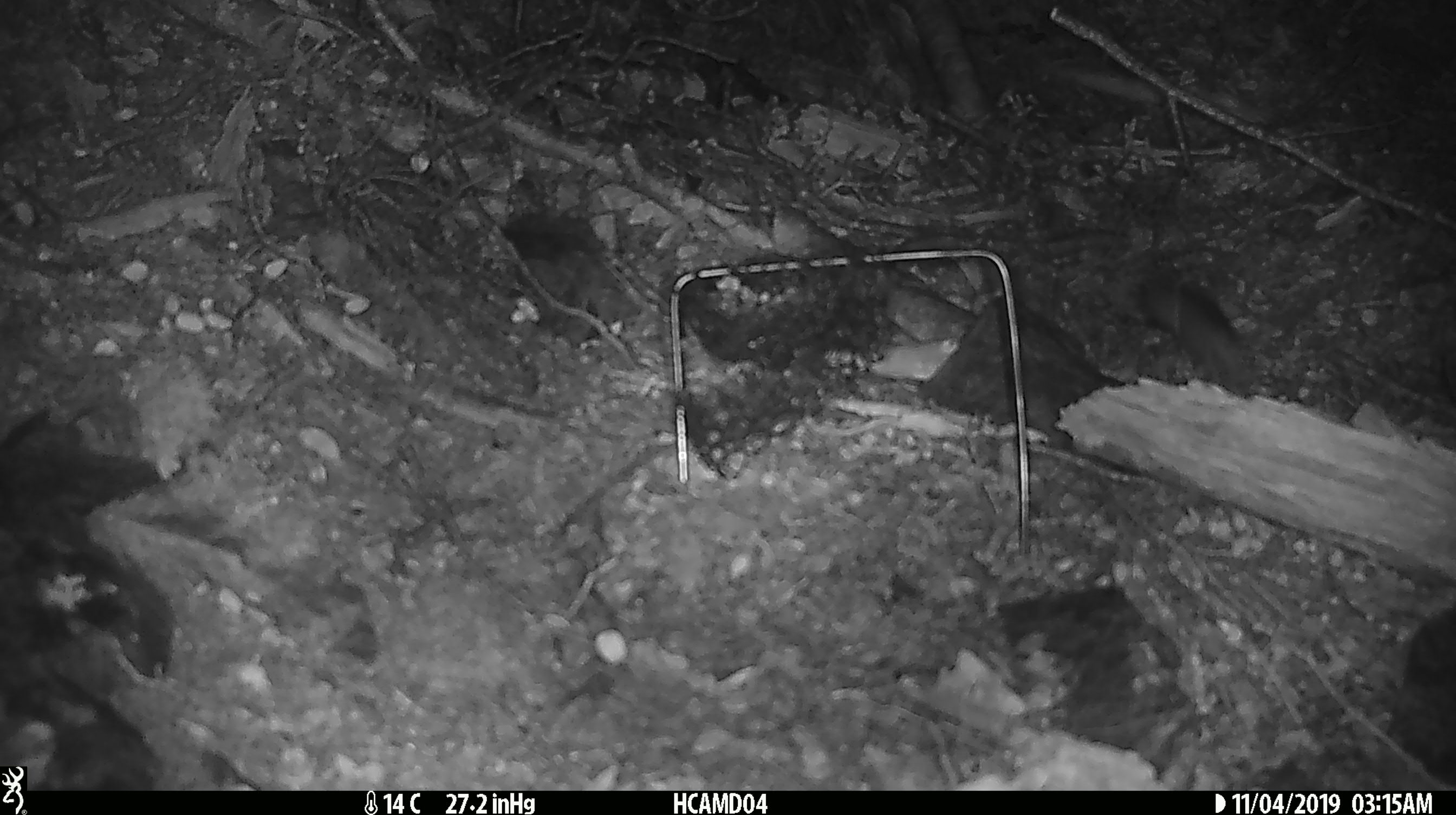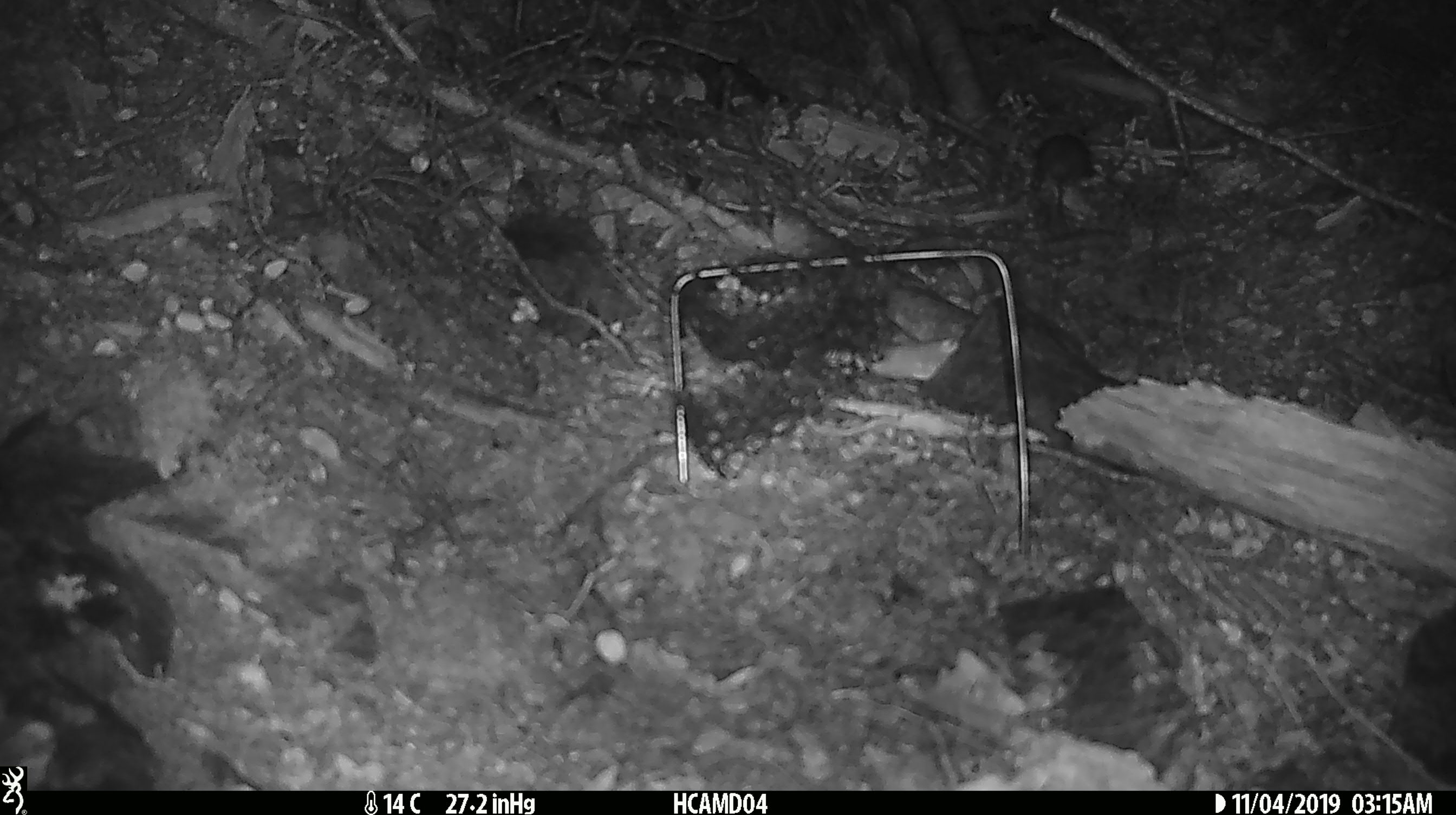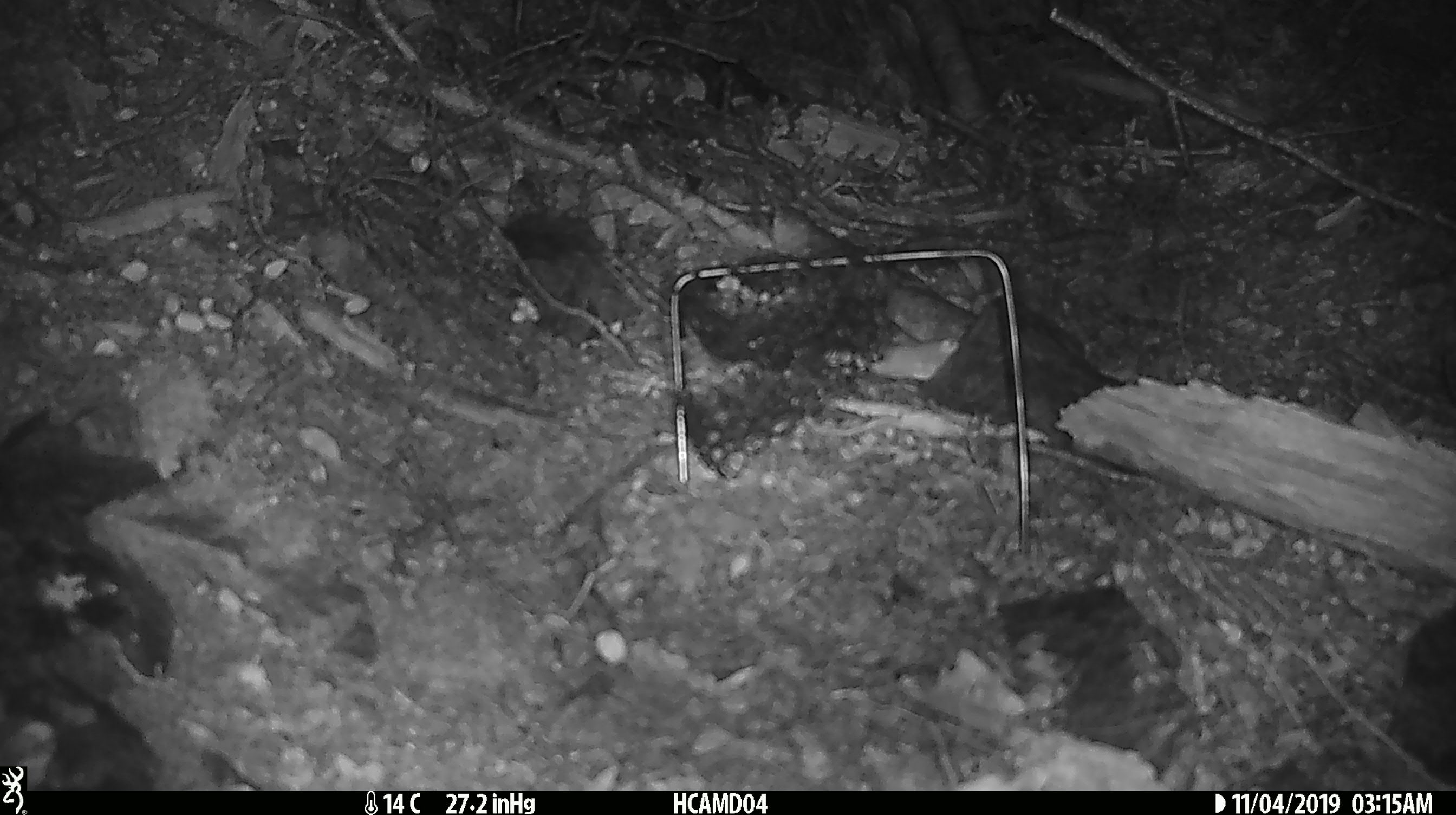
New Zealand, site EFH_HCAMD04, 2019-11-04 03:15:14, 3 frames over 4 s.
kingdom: Animalia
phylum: Chordata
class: Mammalia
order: Rodentia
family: Muridae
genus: Mus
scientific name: Mus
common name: mouse